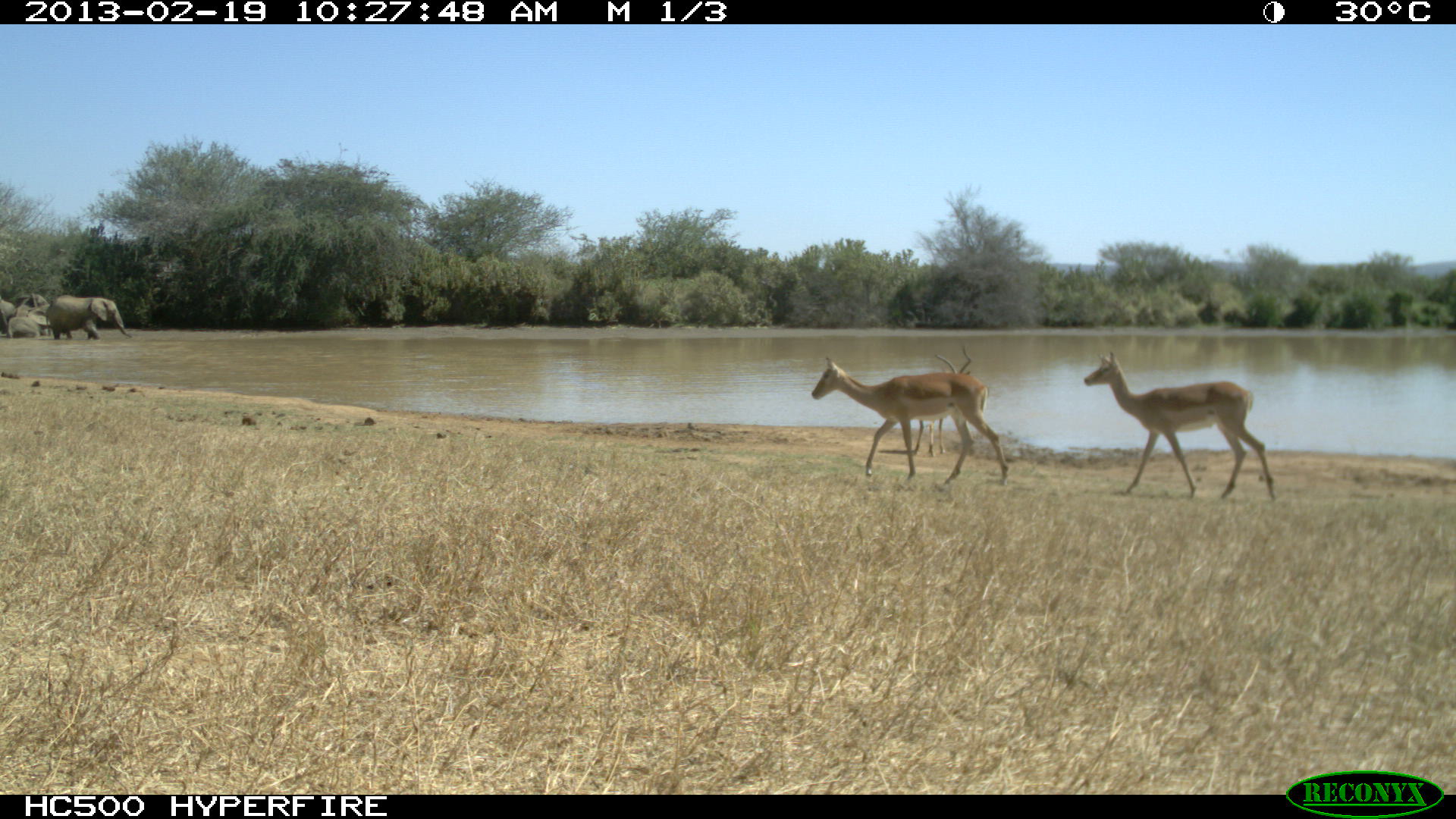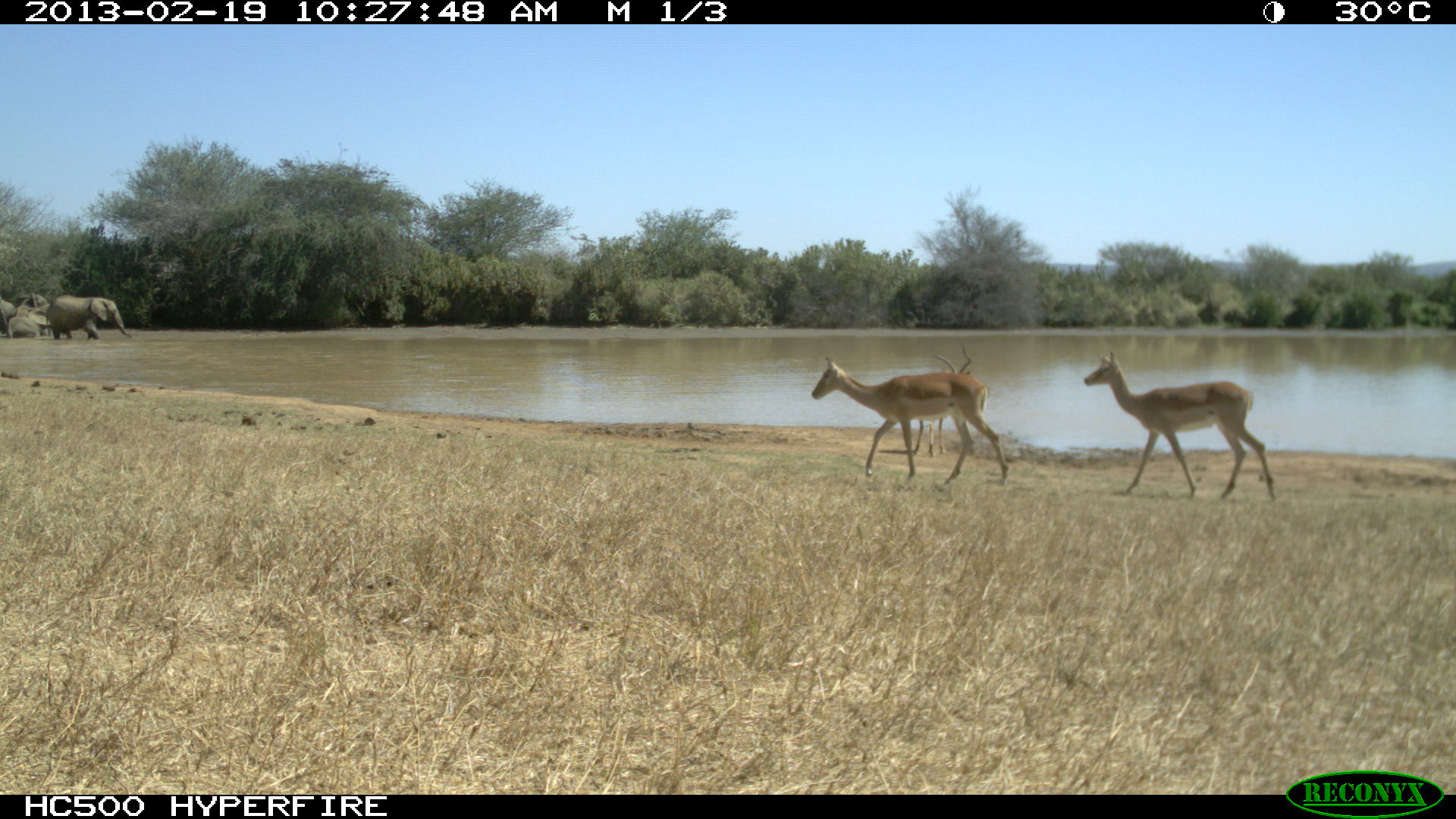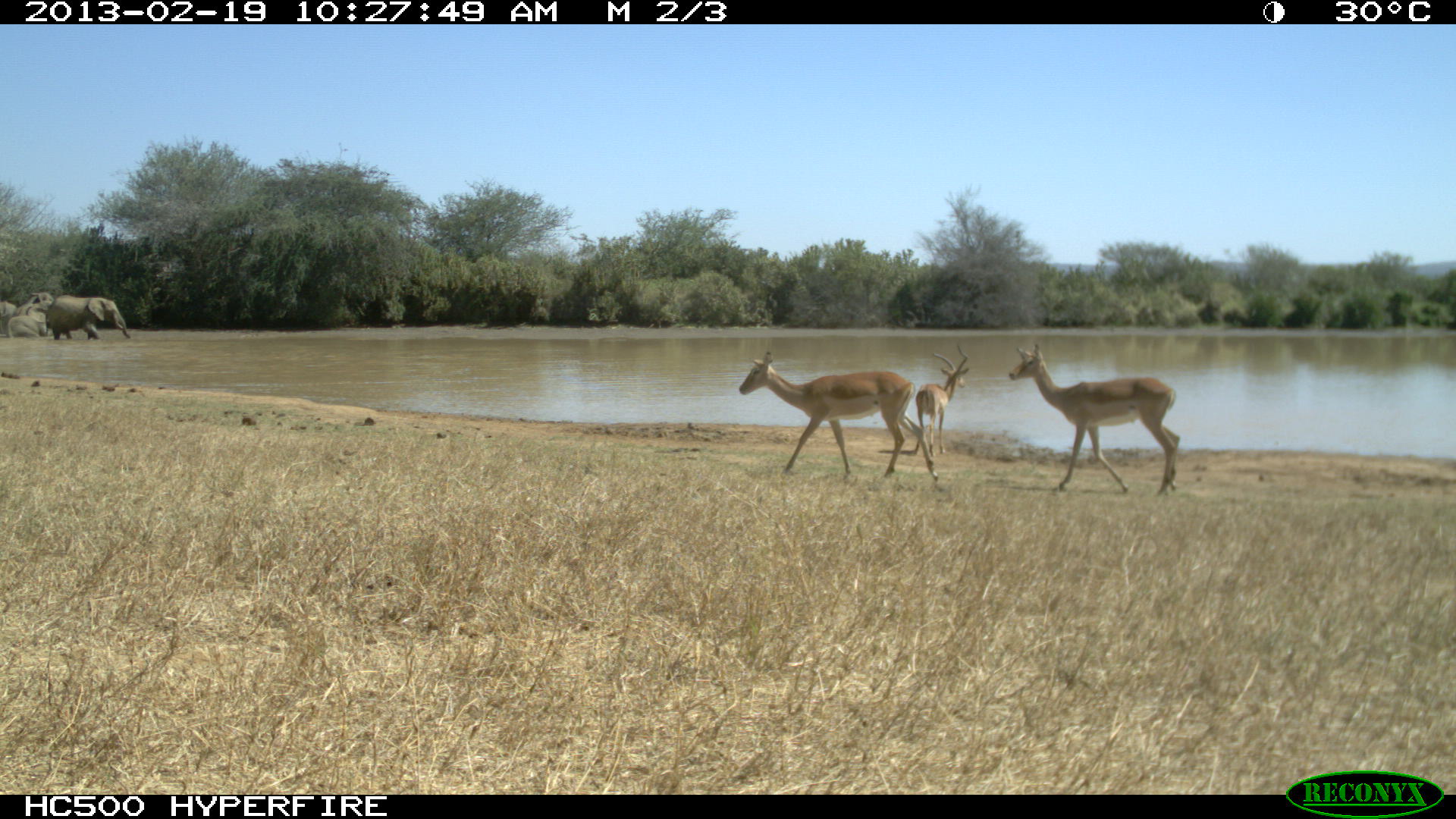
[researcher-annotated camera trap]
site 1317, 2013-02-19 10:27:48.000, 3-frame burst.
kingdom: Animalia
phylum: Chordata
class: Mammalia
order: Proboscidea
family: Elephantidae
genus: Loxodonta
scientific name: Loxodonta africana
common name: african bush elephant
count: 4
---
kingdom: Animalia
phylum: Chordata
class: Mammalia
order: Artiodactyla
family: Bovidae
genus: Aepyceros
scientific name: Aepyceros melampus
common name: impala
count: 3